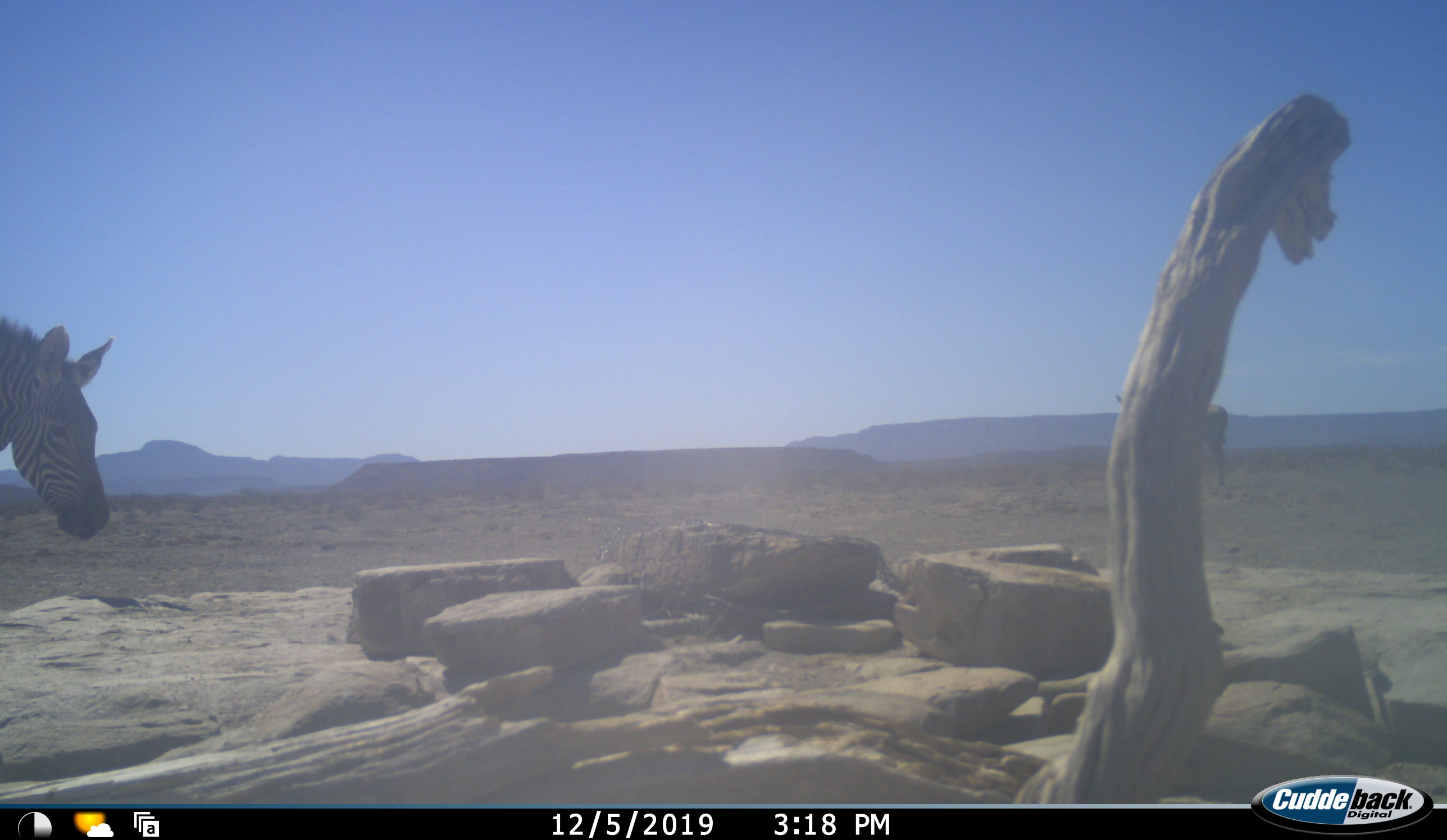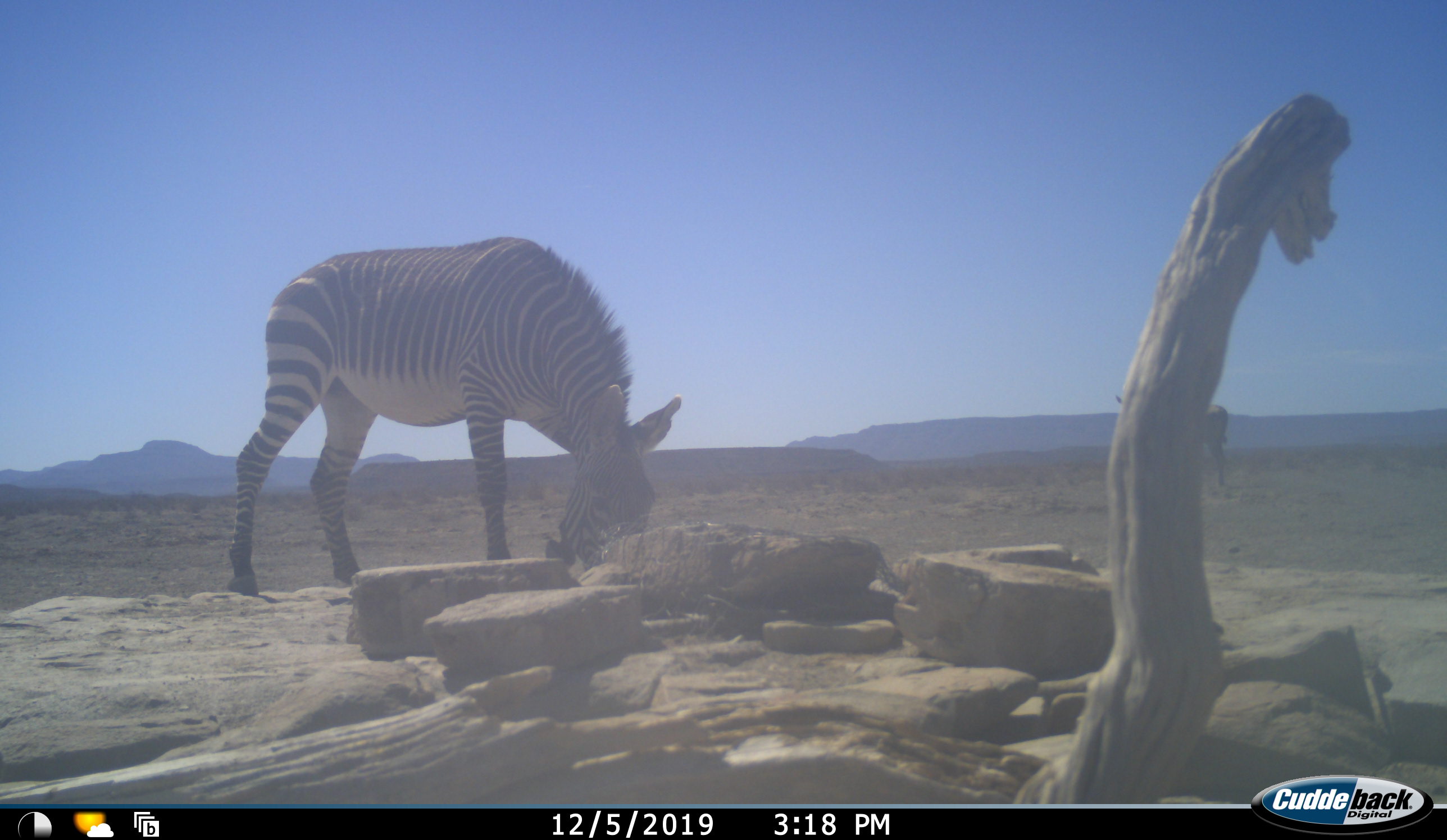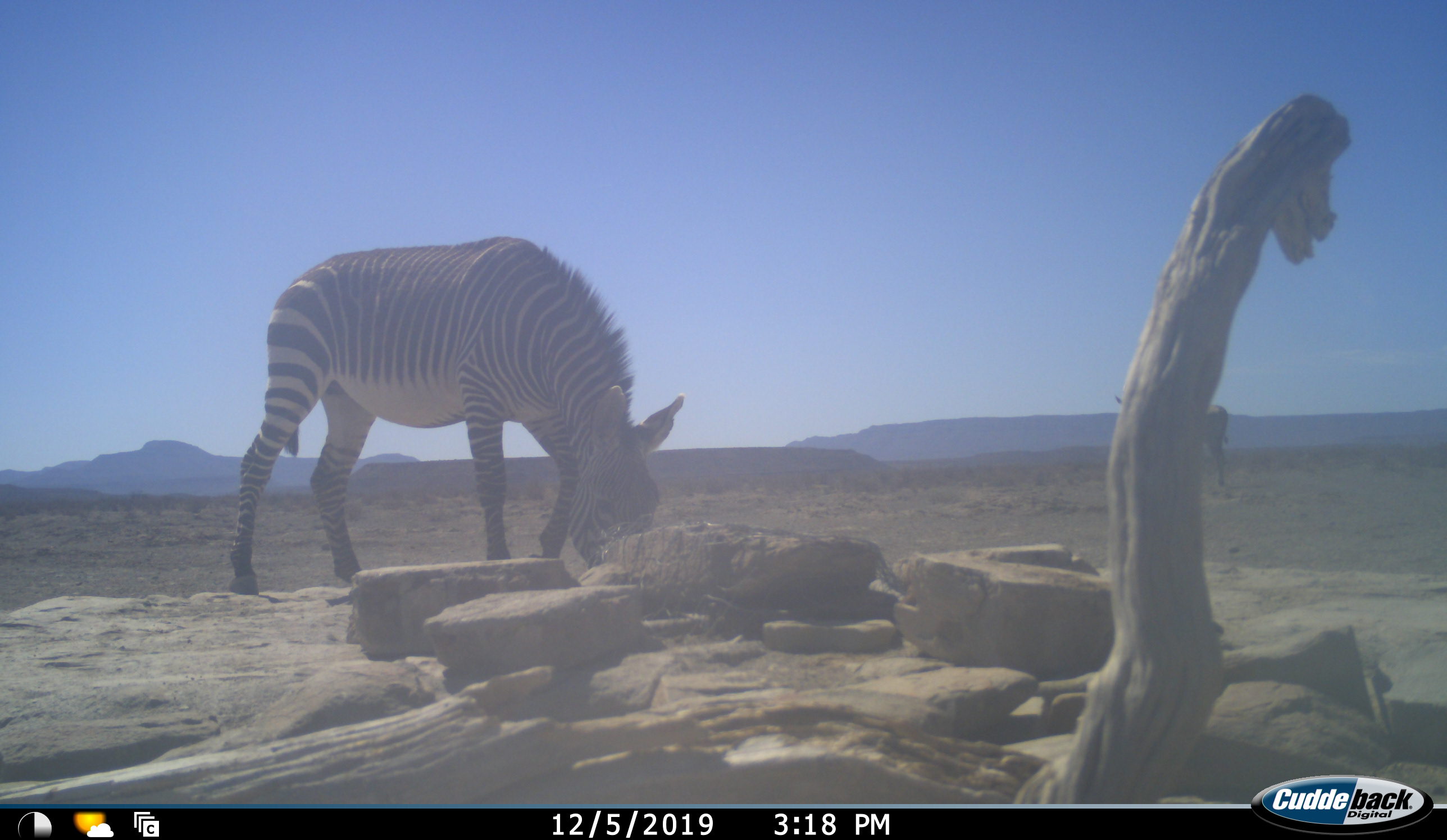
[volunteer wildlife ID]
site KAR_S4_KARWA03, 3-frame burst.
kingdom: Animalia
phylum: Chordata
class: Mammalia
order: Perissodactyla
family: Equidae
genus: Equus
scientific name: Equus zebra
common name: mountain zebra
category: zebramountain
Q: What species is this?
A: Zebramountain (mountain zebra) (Equus zebra).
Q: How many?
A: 1.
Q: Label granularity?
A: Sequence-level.